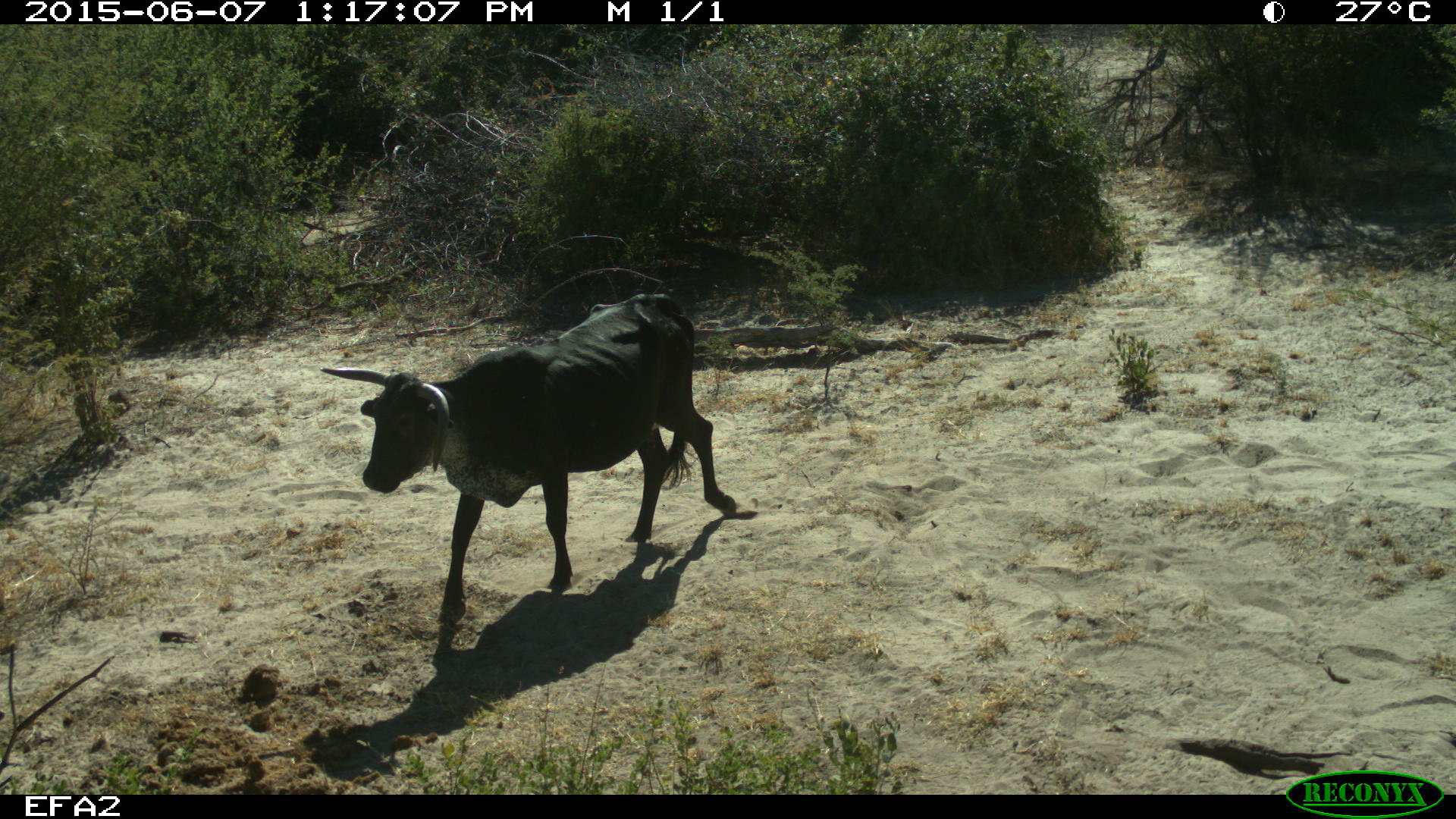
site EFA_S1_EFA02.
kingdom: Animalia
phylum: Chordata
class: Mammalia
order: Artiodactyla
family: Bovidae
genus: Bos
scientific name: Bos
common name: cattle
Cattle (Bos), count 1. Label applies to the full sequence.